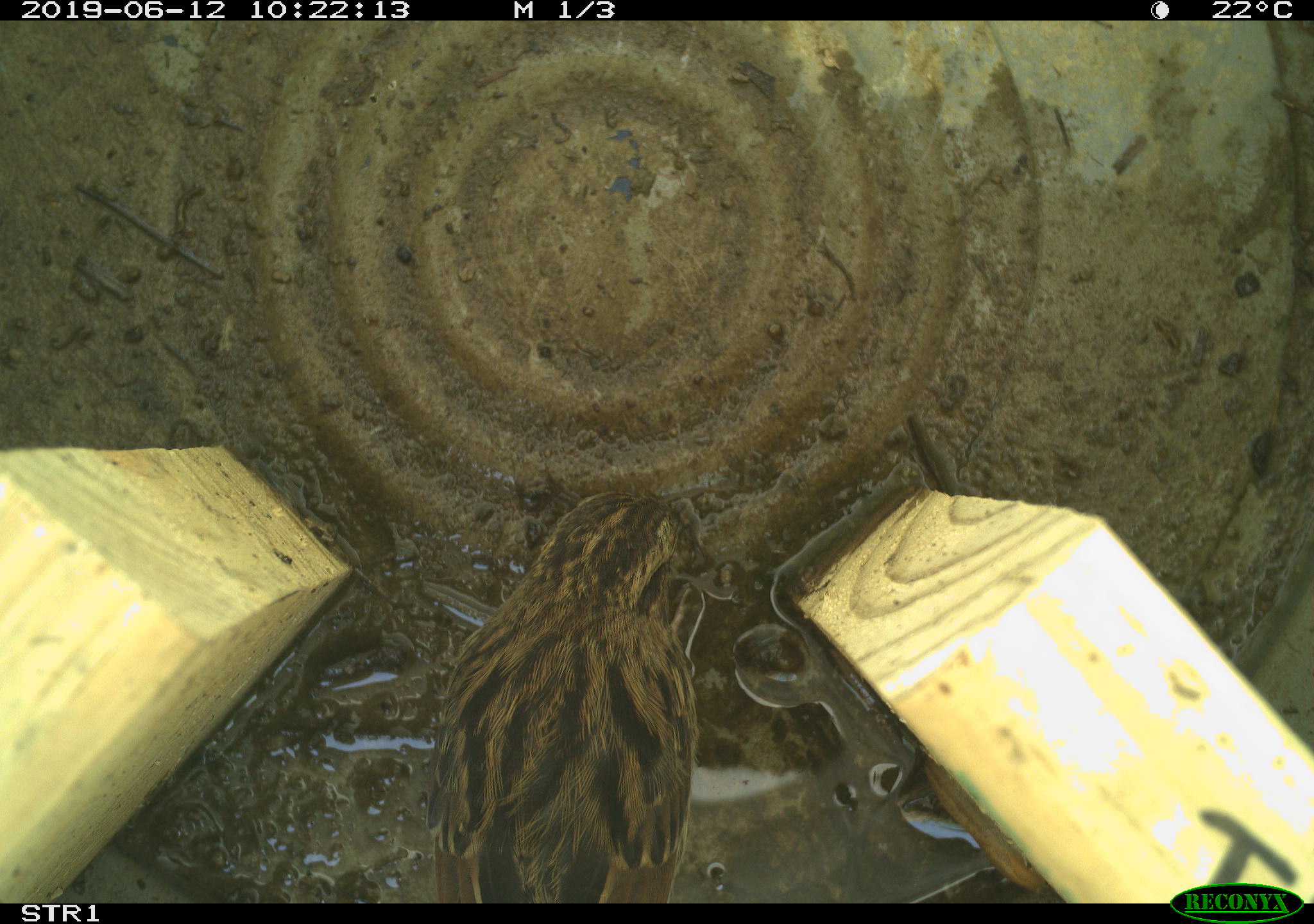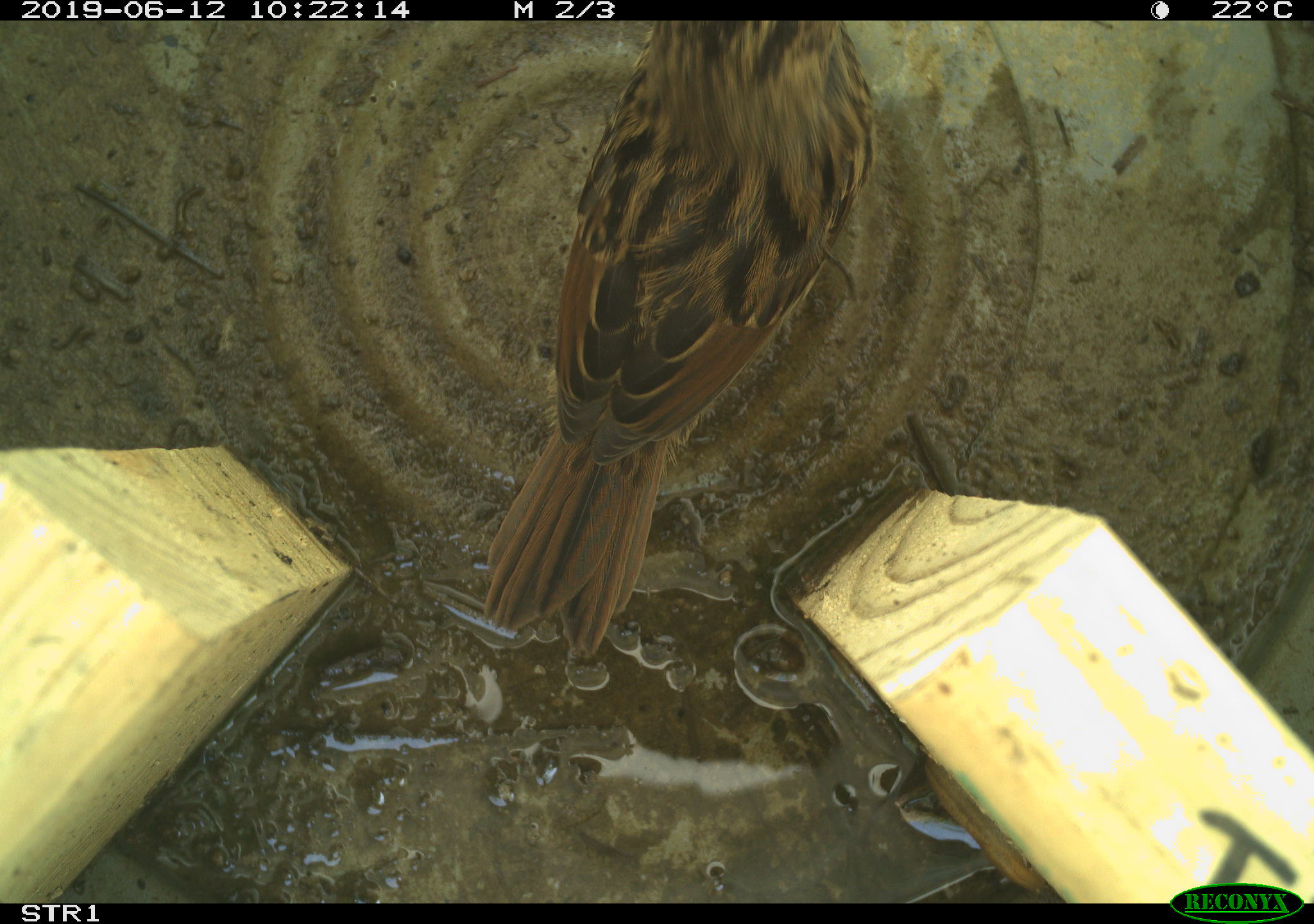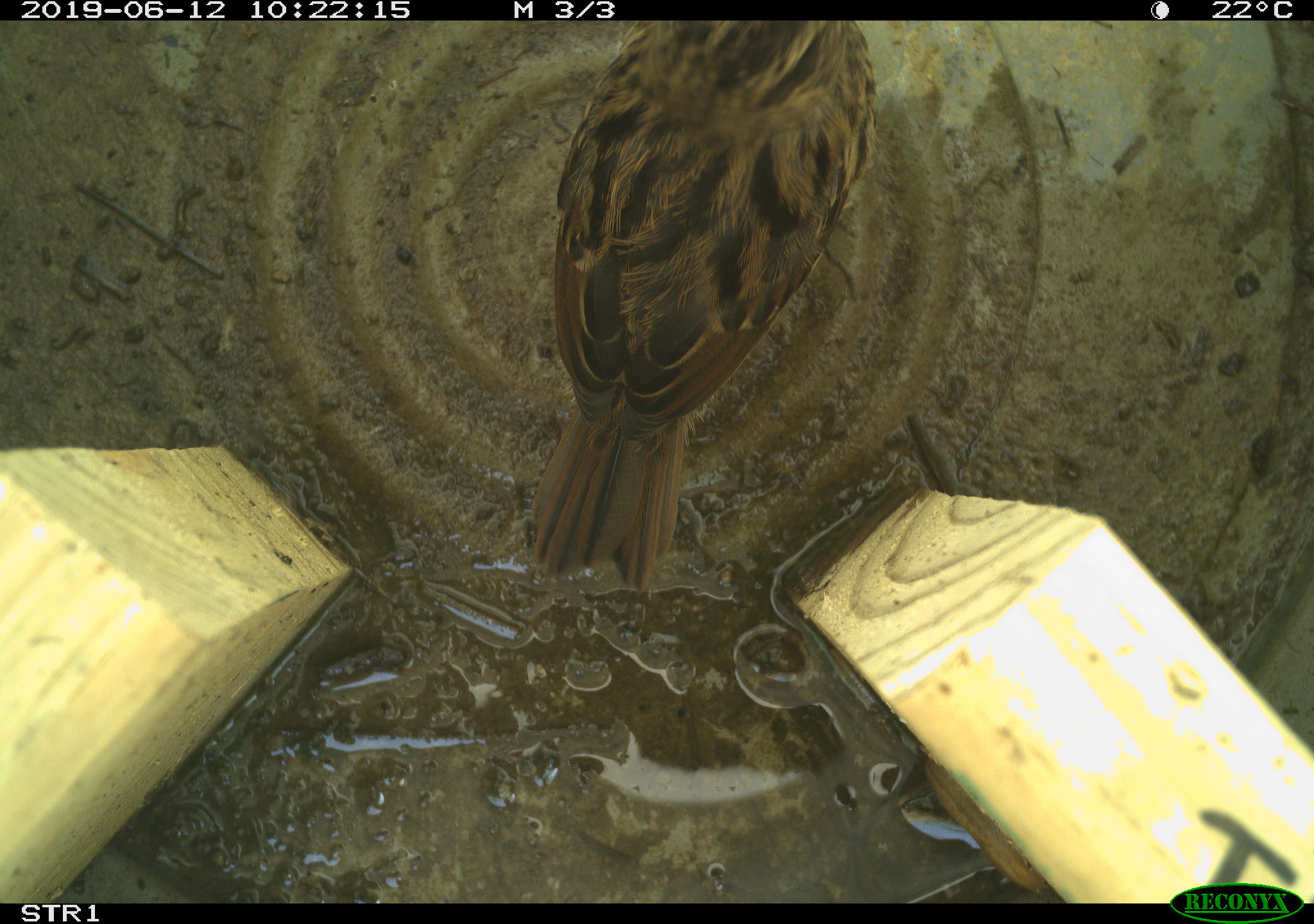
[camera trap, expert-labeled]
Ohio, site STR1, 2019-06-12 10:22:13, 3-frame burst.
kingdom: Animalia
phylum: Chordata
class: Aves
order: Passeriformes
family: Passerellidae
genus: Melospiza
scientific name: Melospiza melodia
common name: song sparrow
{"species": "song sparrow (Melospiza melodia)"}